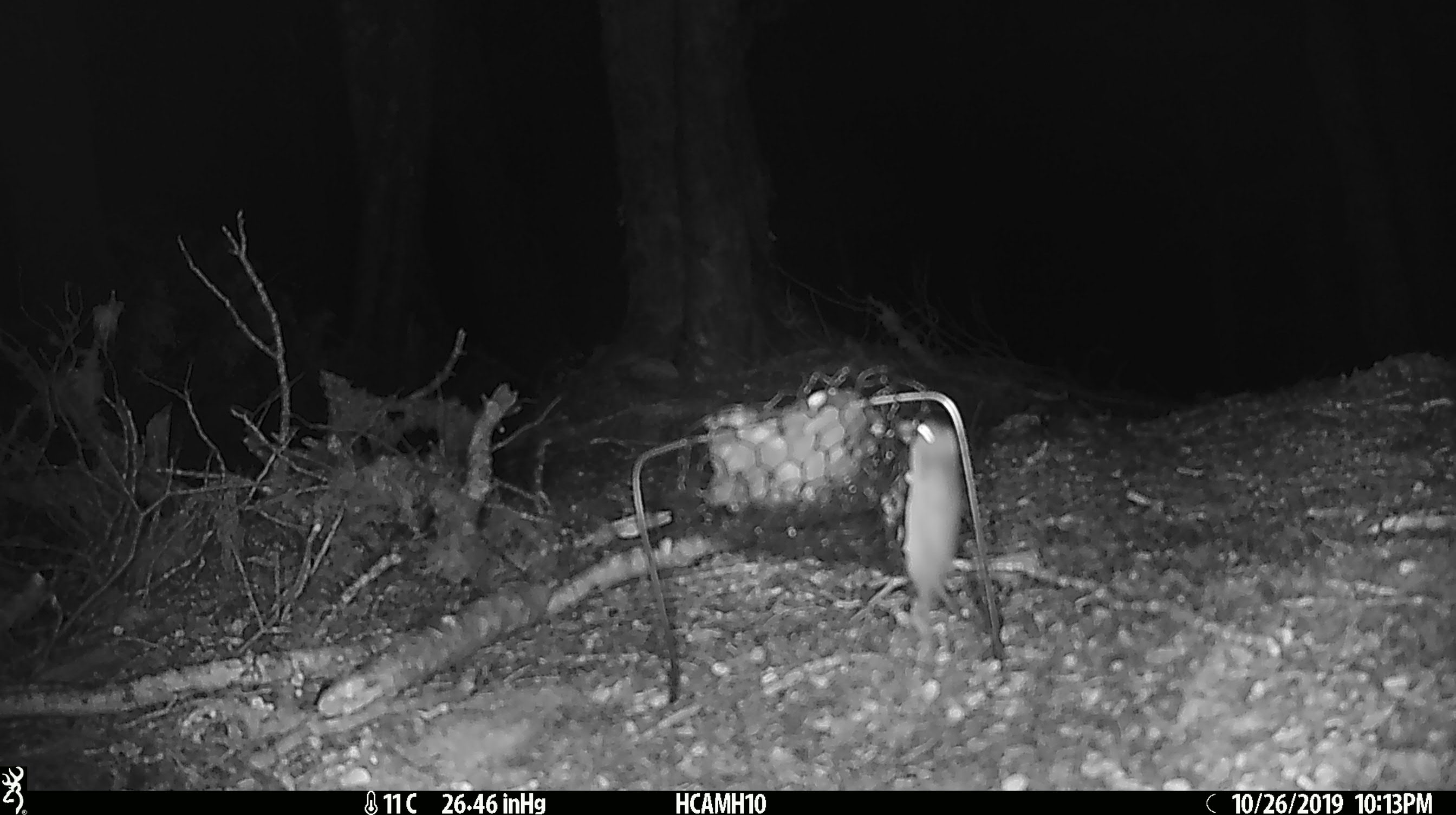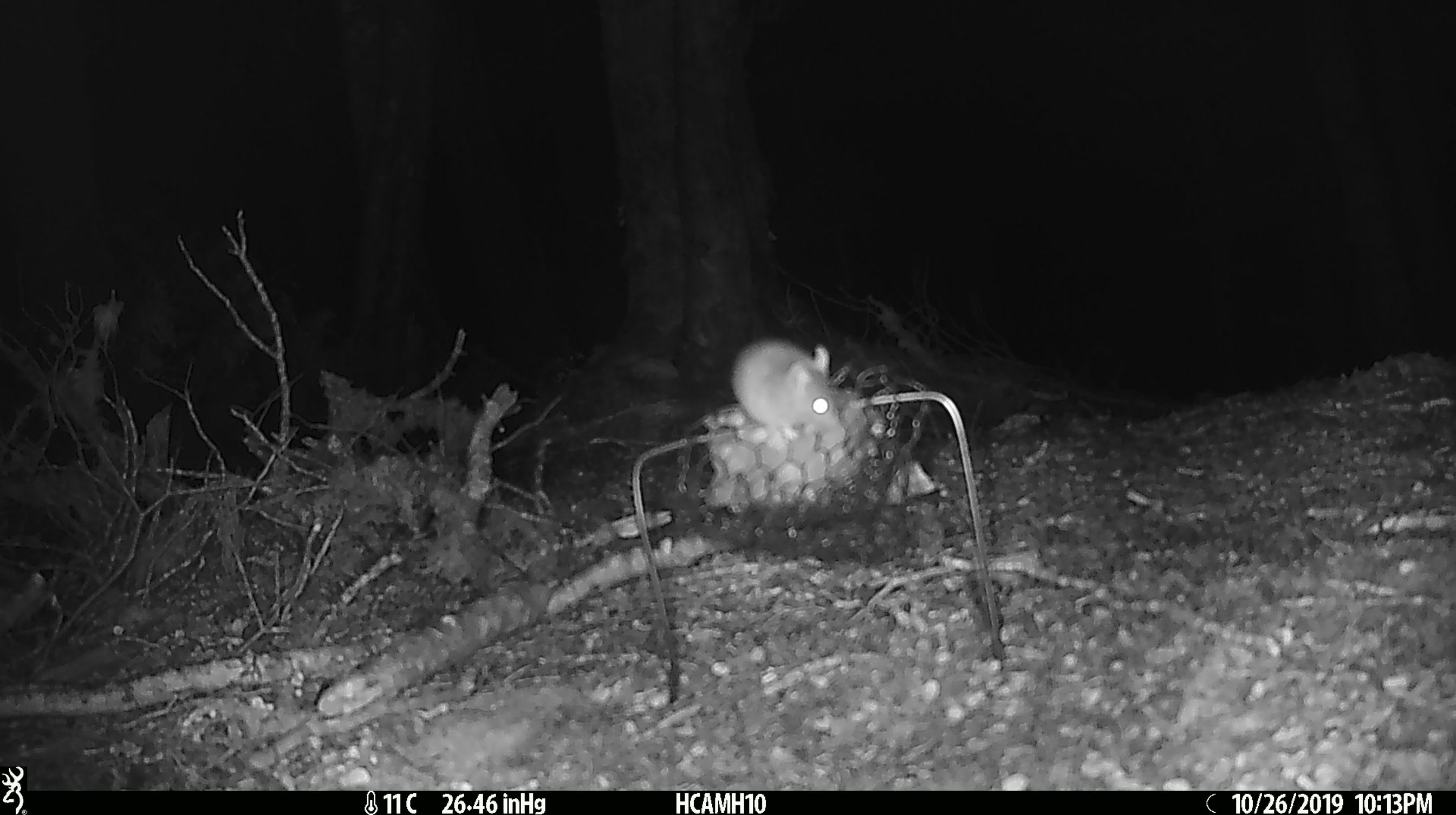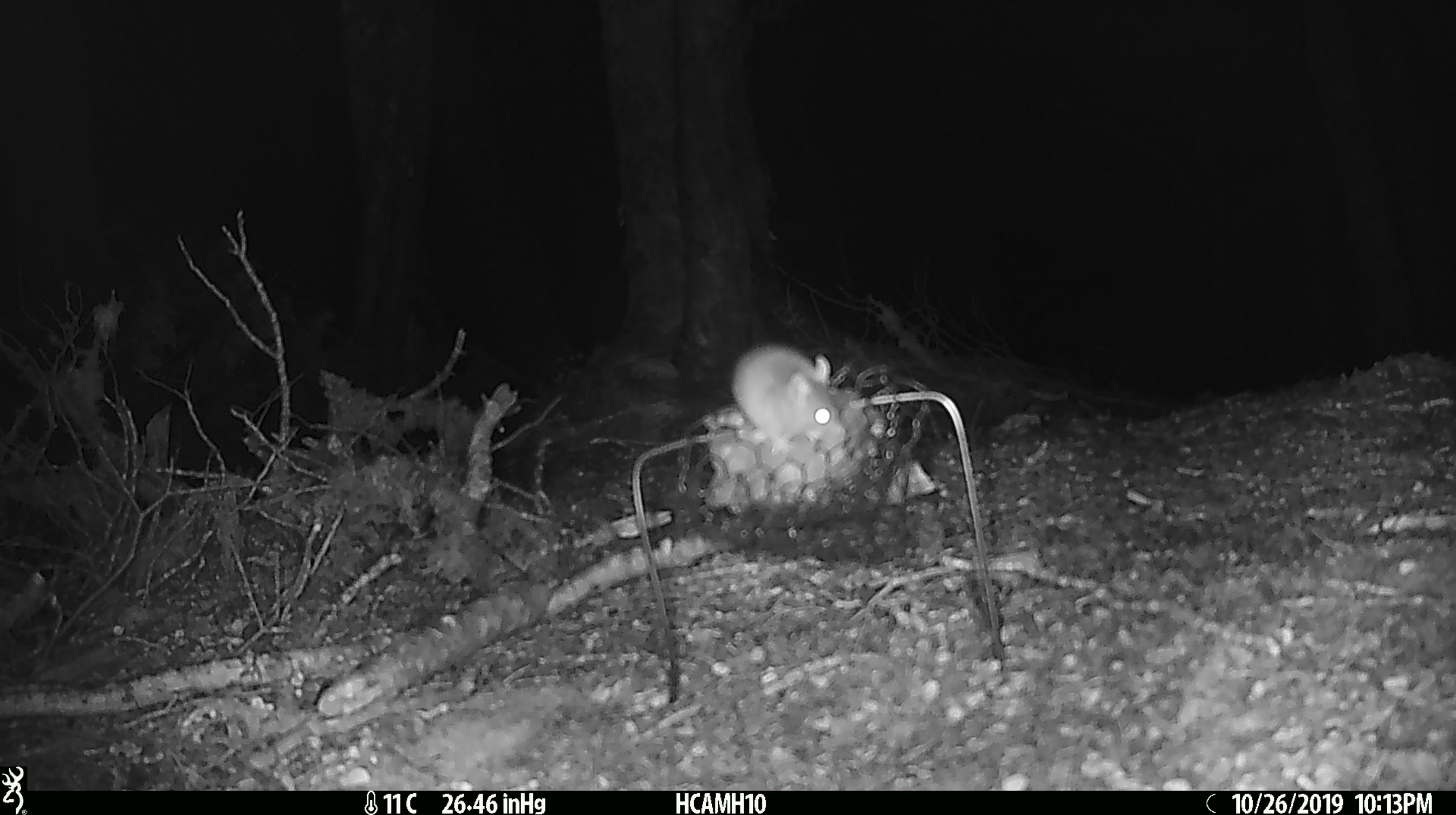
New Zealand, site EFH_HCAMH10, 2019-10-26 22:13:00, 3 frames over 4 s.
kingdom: Animalia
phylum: Chordata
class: Mammalia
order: Rodentia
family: Muridae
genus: Mus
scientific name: Mus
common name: mouse